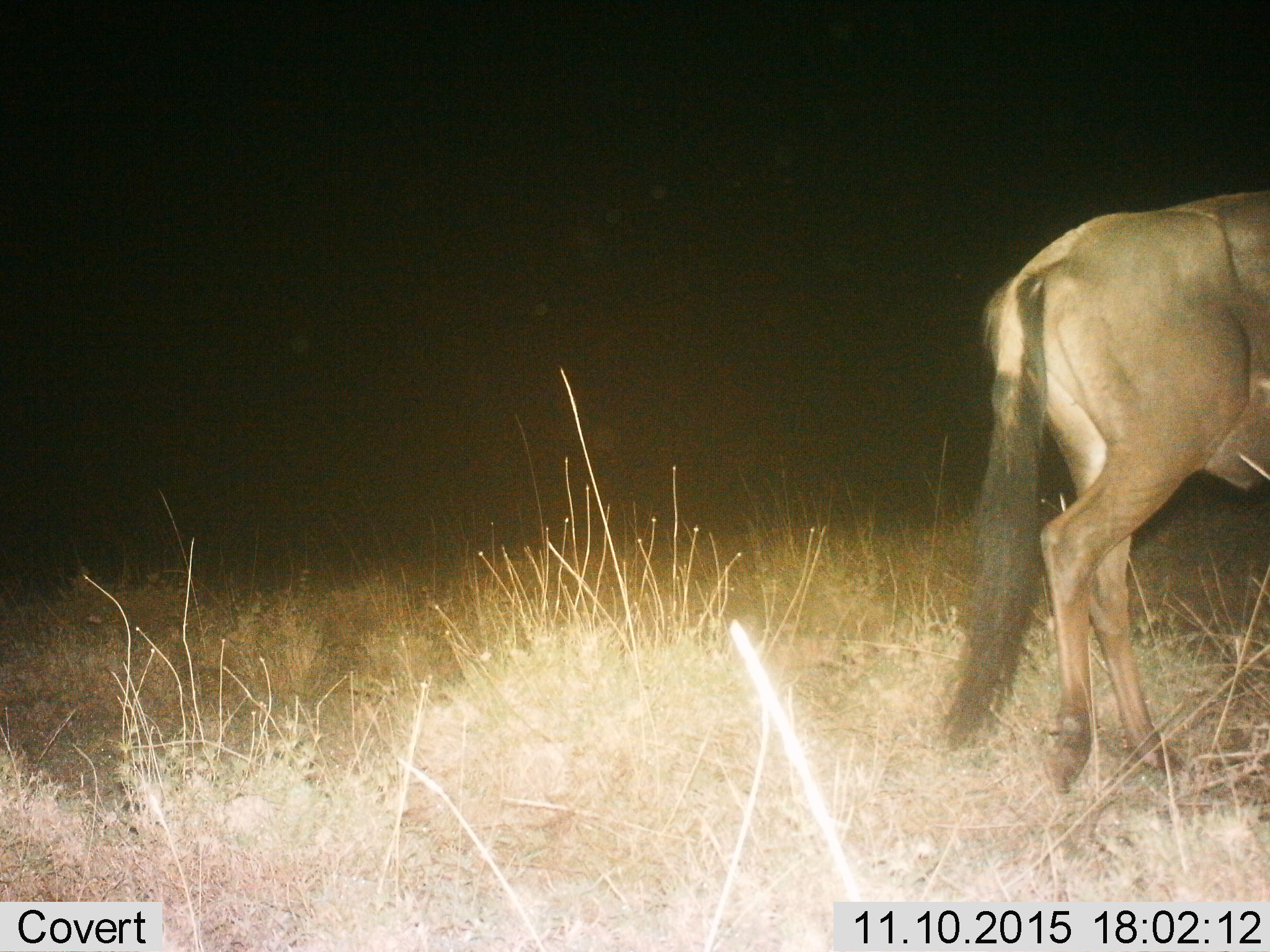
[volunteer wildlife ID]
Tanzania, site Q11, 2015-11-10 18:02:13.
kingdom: Animalia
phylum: Chordata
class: Mammalia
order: Artiodactyla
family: Bovidae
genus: Connochaetes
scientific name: Connochaetes taurinus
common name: blue wildebeest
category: wildebeest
Wildebeest (blue wildebeest) (Connochaetes taurinus), count 1. Behavior (volunteer vote fractions): standing 14%, resting 0%, moving 86%, interacting 0%. Young present (vote fraction): 0%. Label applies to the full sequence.